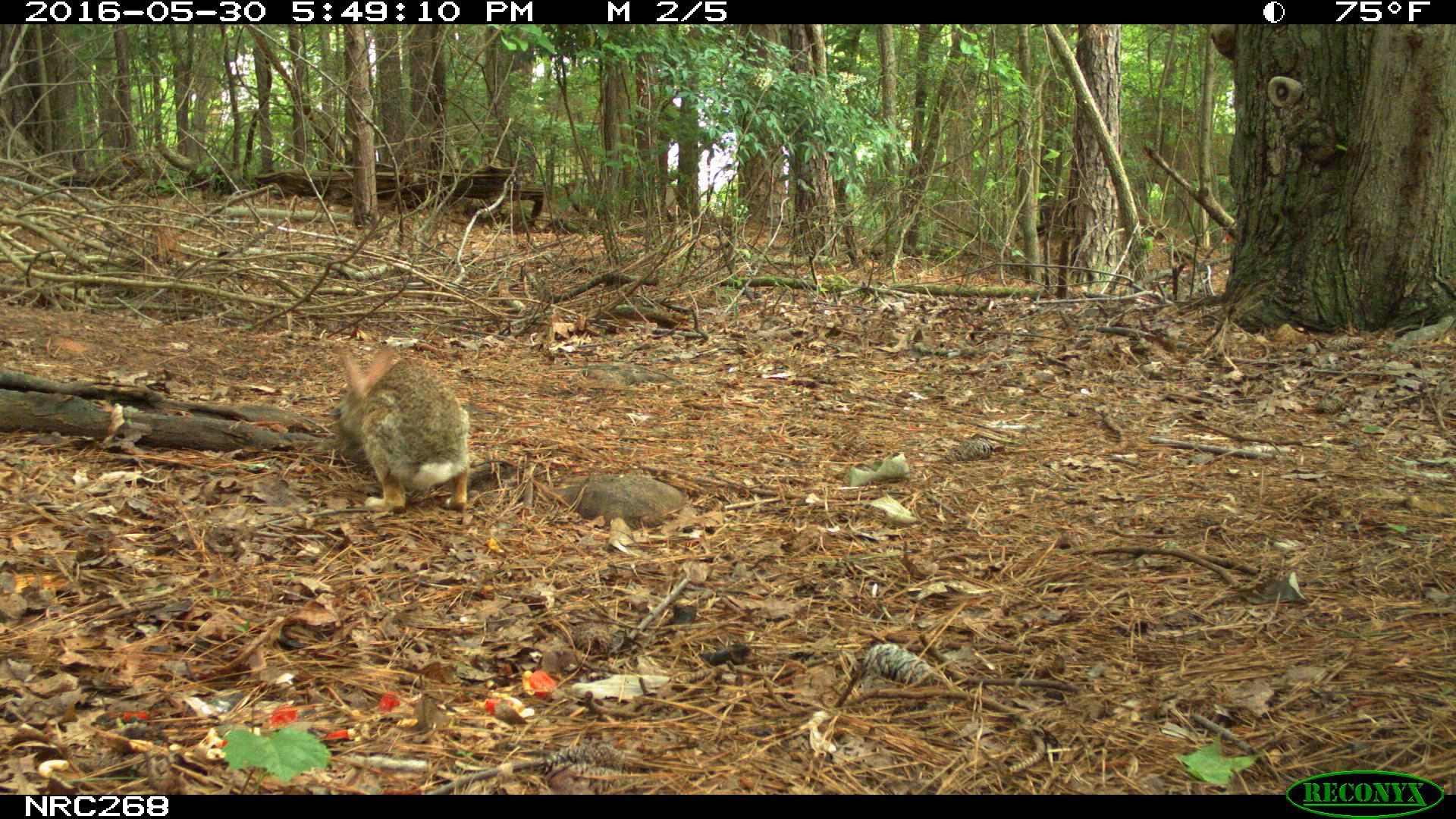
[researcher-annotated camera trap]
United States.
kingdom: Animalia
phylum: Chordata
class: Mammalia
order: Lagomorpha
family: Leporidae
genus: Sylvilagus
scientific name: Sylvilagus floridanus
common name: eastern cottontail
Eastern Cottontail (Sylvilagus floridanus).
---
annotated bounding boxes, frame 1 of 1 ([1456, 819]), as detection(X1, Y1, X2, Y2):
Eastern Cottontail: detection(316, 339, 469, 504)